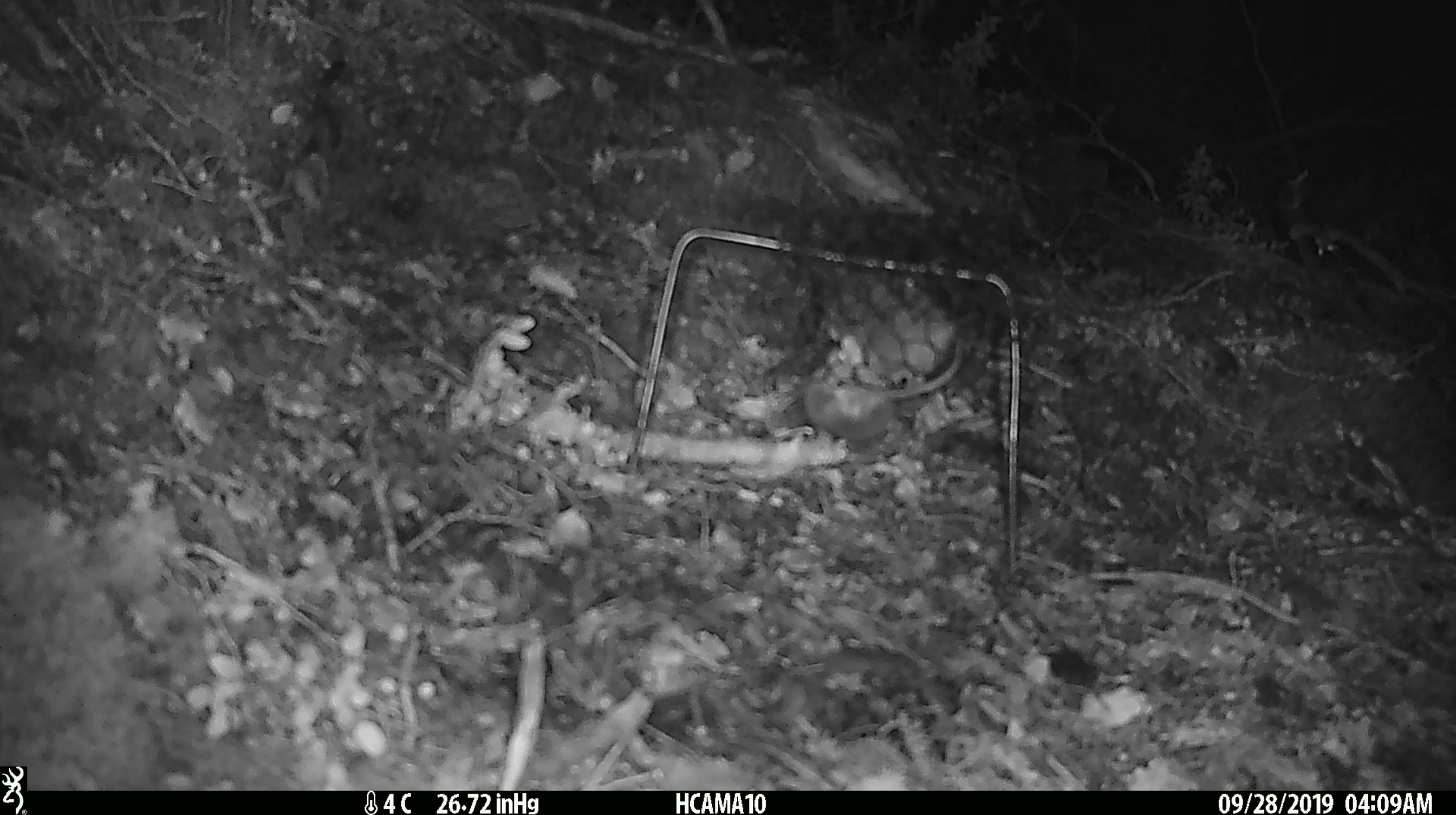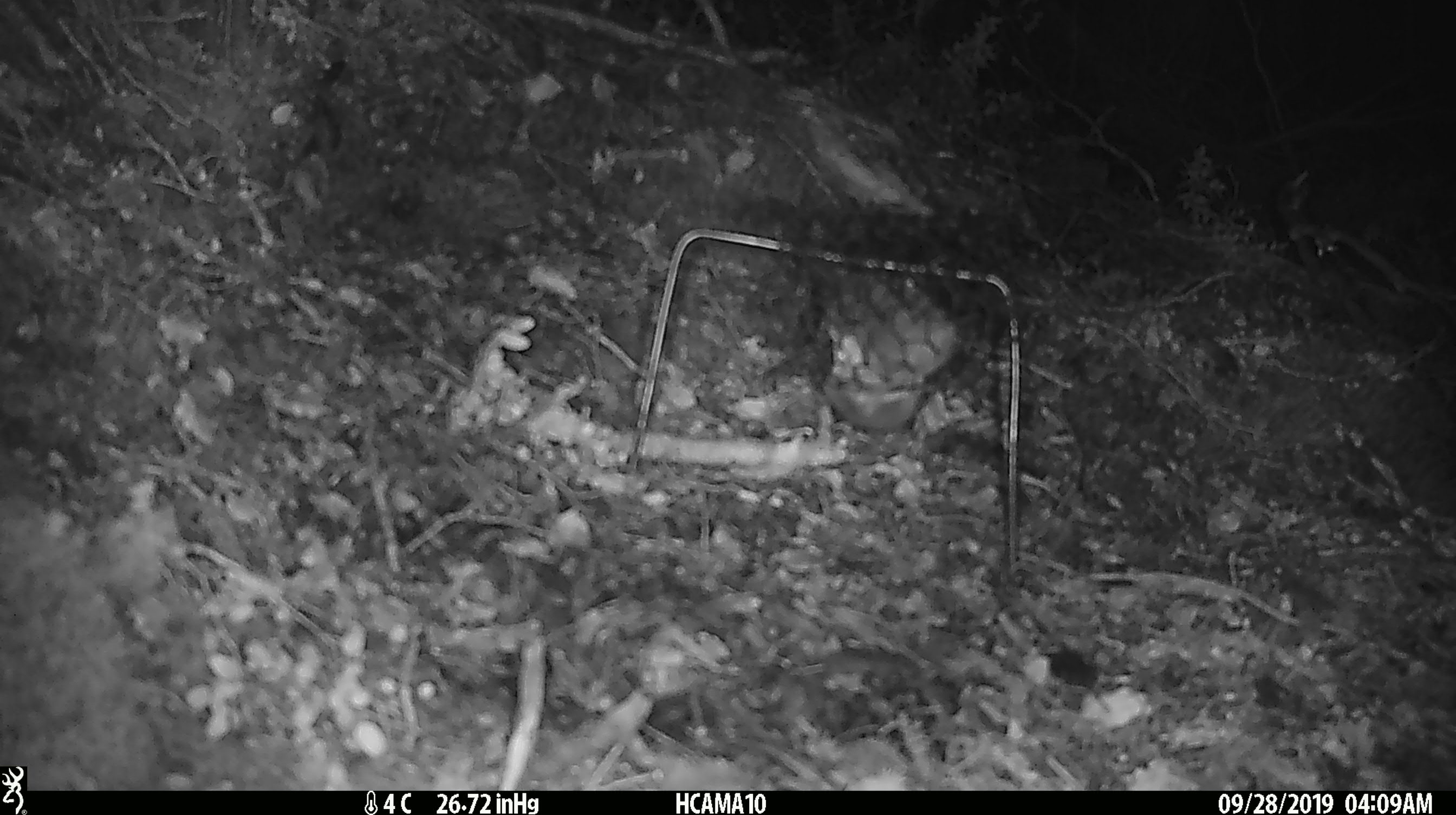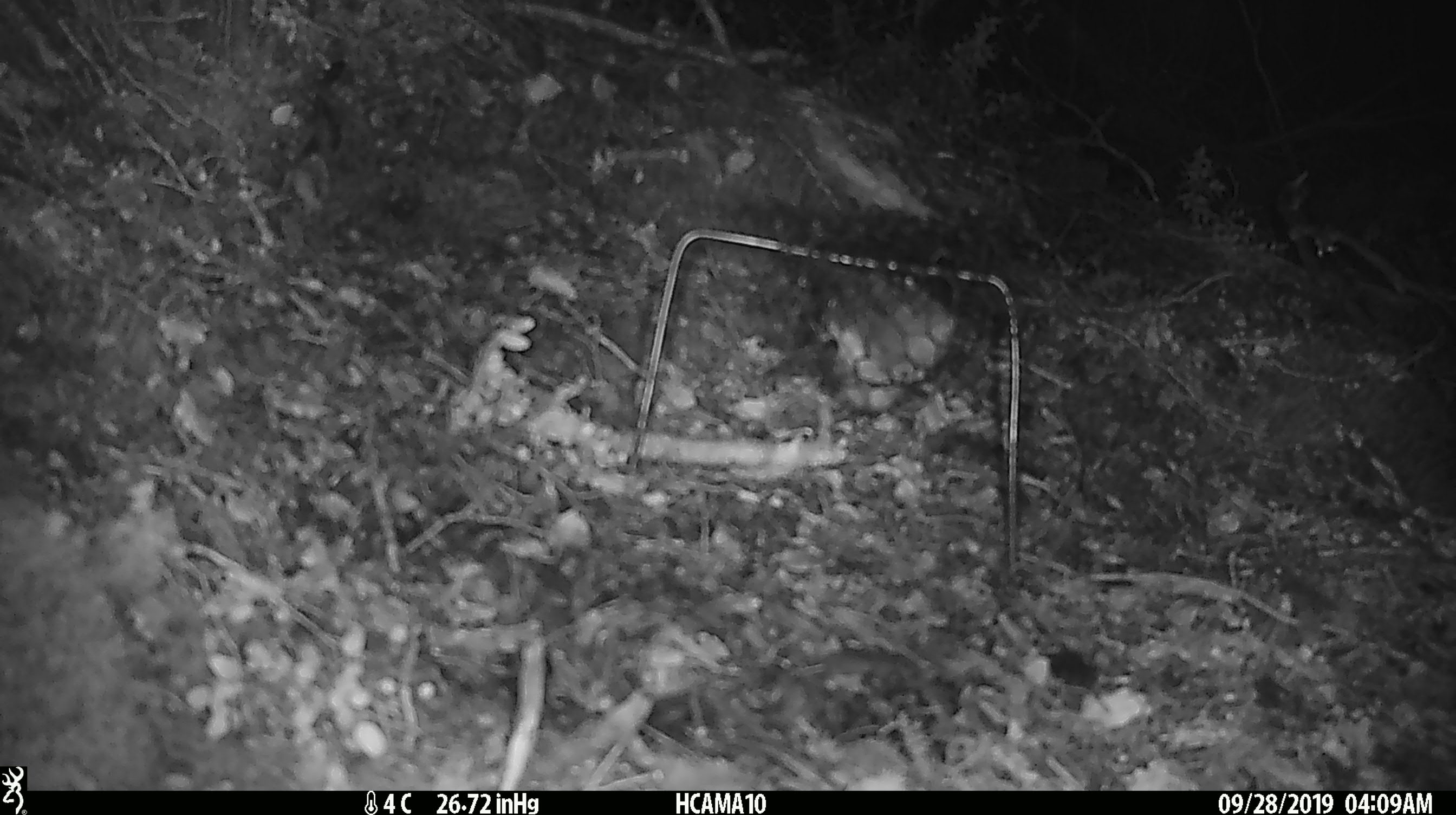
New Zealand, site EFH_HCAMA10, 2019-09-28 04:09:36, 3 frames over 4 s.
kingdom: Animalia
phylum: Chordata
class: Mammalia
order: Rodentia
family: Muridae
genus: Mus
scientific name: Mus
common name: mouse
Mouse (Mus).